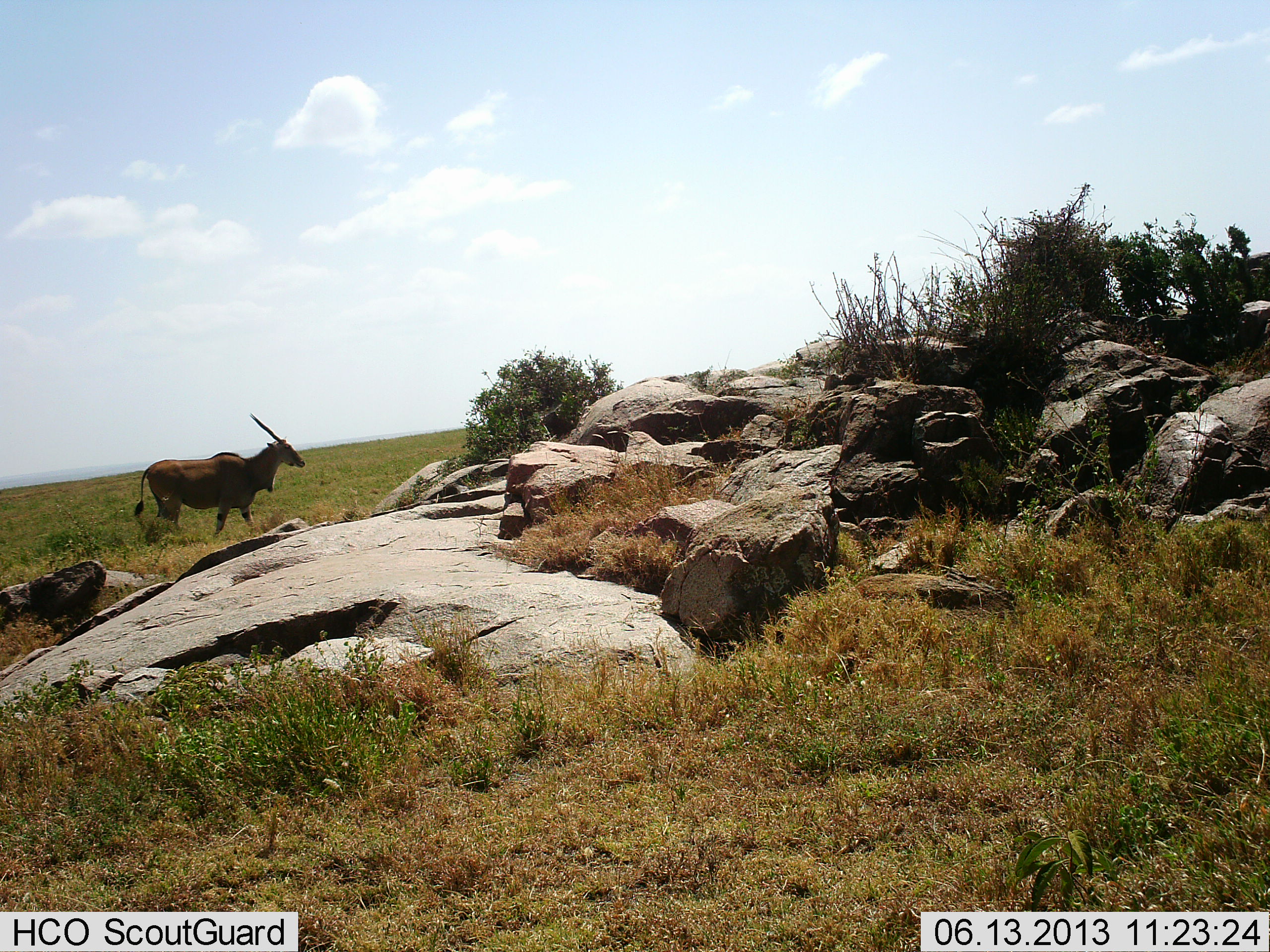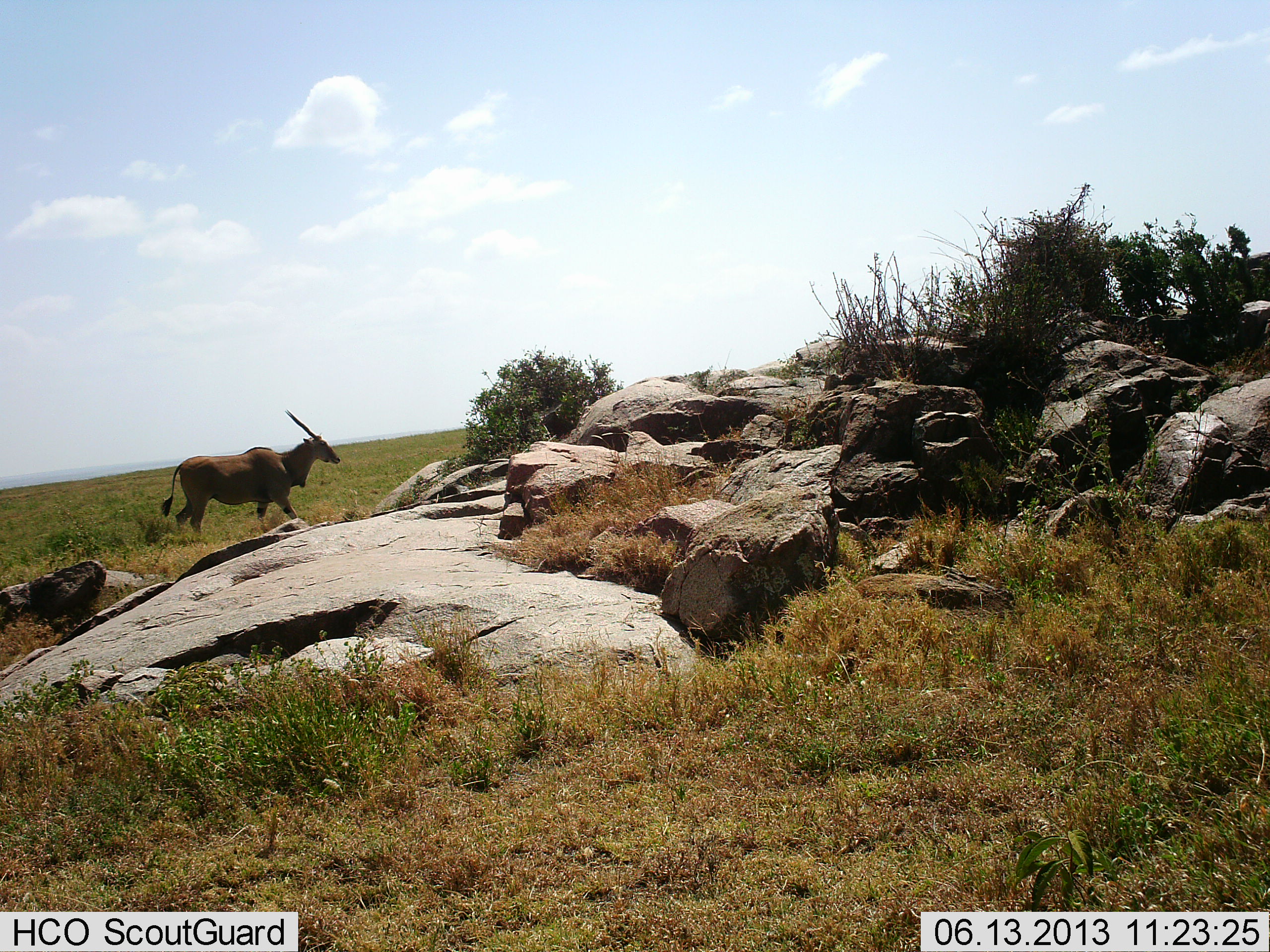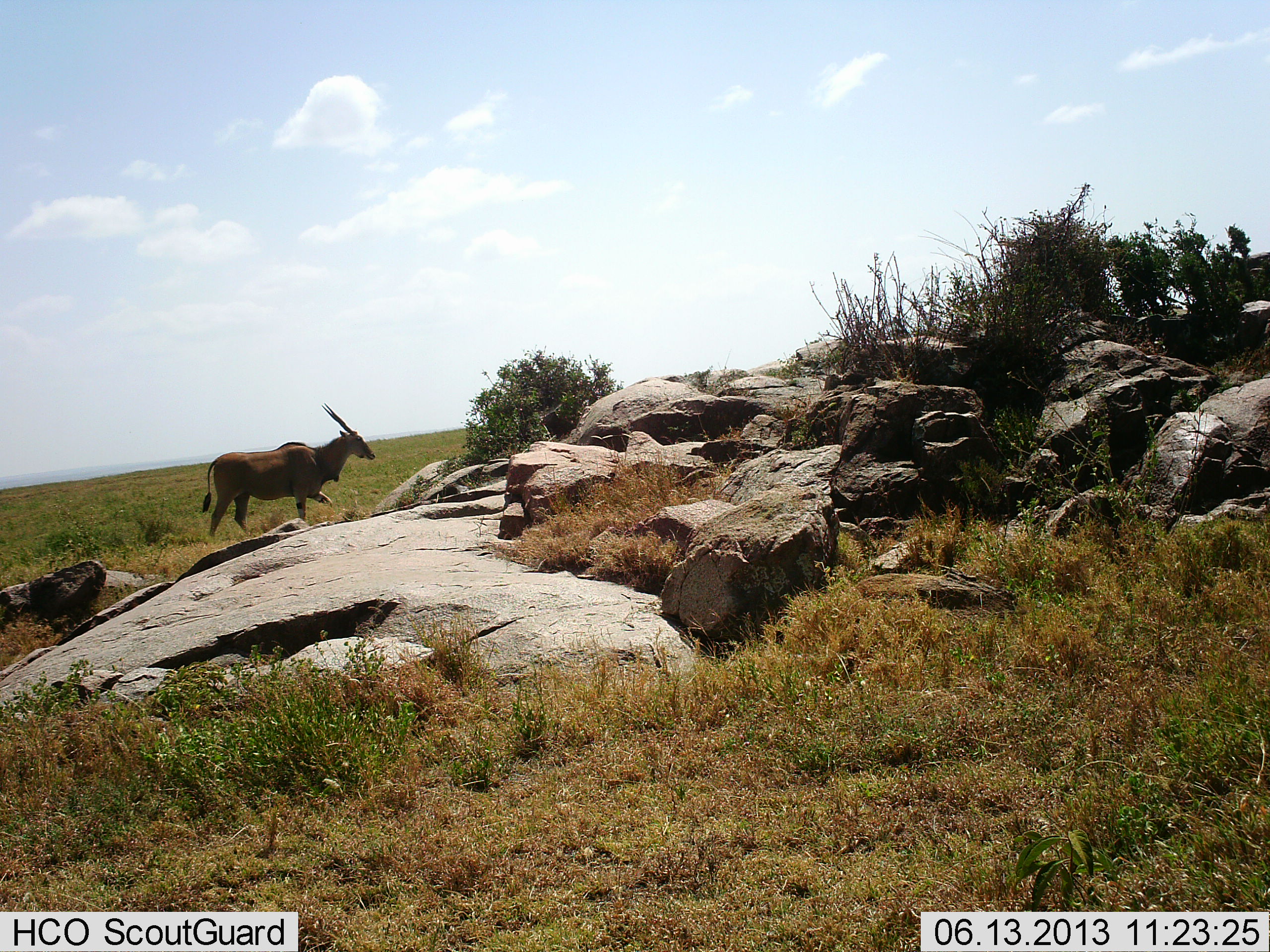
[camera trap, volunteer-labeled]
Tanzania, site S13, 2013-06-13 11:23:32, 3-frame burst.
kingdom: Animalia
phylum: Chordata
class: Mammalia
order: Artiodactyla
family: Bovidae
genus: Tragelaphus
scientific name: Tragelaphus oryx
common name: eland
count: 1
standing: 0%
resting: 0%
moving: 100%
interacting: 0%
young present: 0%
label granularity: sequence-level